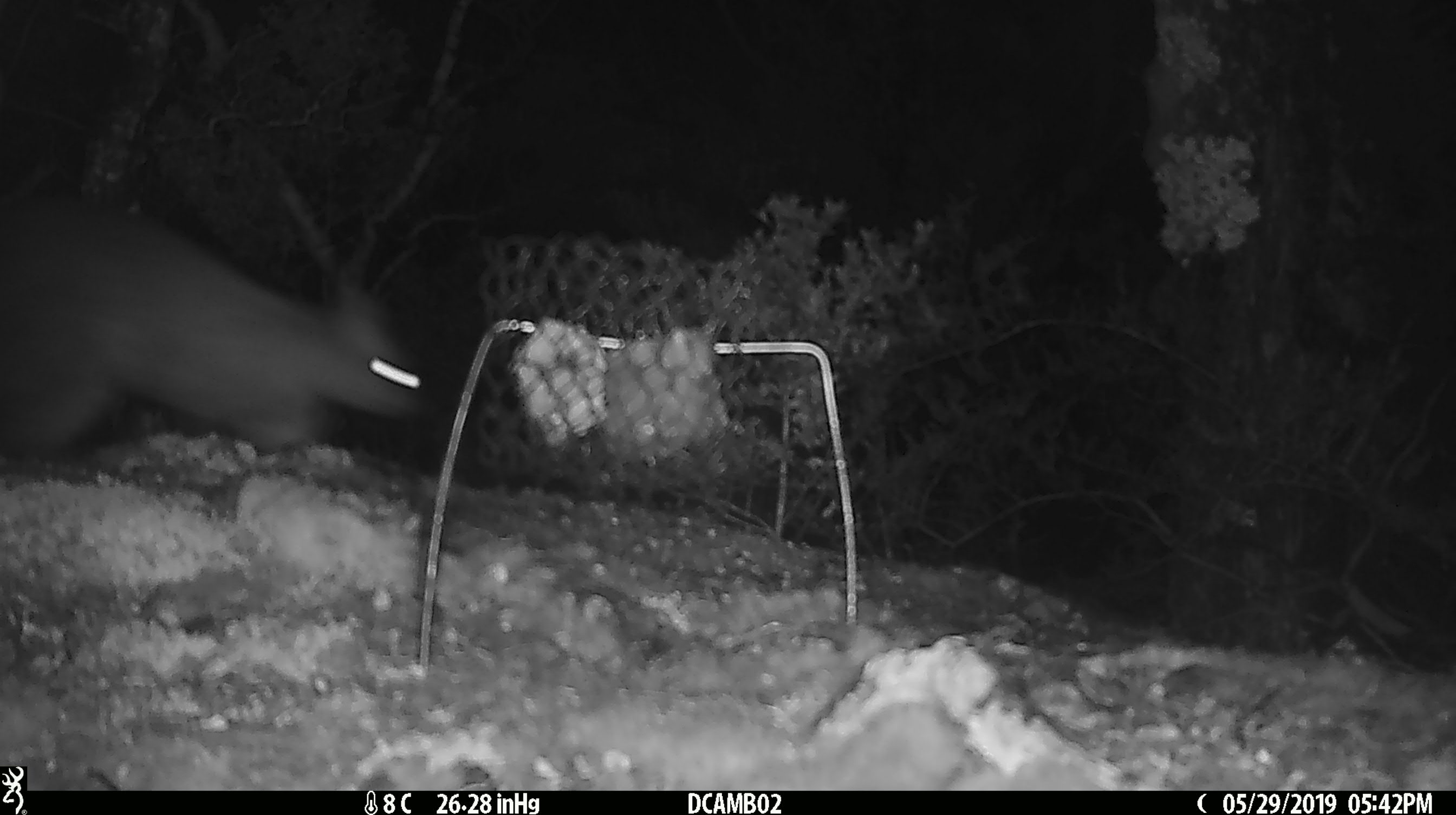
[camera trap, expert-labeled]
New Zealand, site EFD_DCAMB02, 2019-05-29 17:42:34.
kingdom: Animalia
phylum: Chordata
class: Mammalia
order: Diprotodontia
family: Phalangeridae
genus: Trichosurus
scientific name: Trichosurus vulpecula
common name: common brushtail possum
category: possum